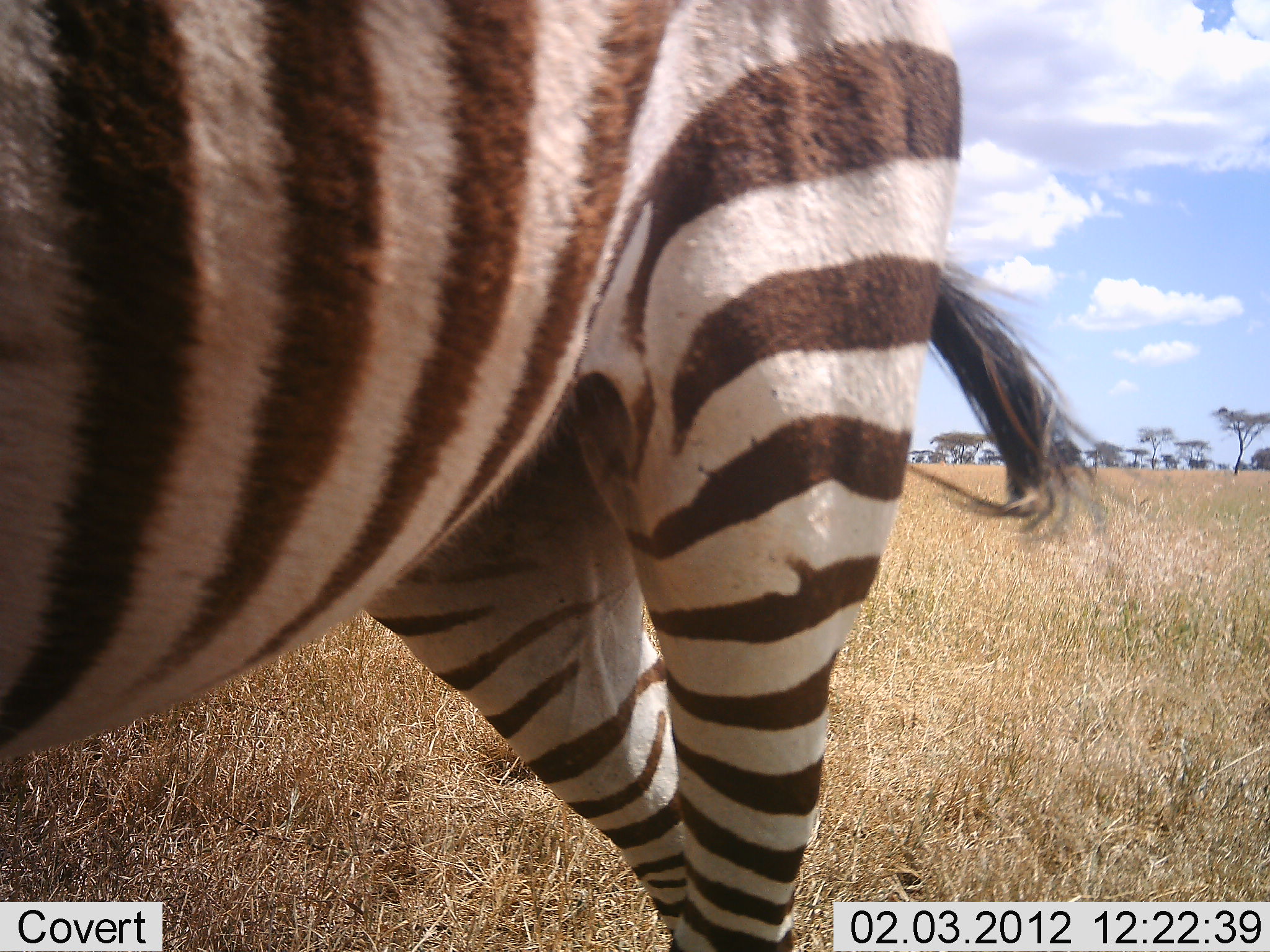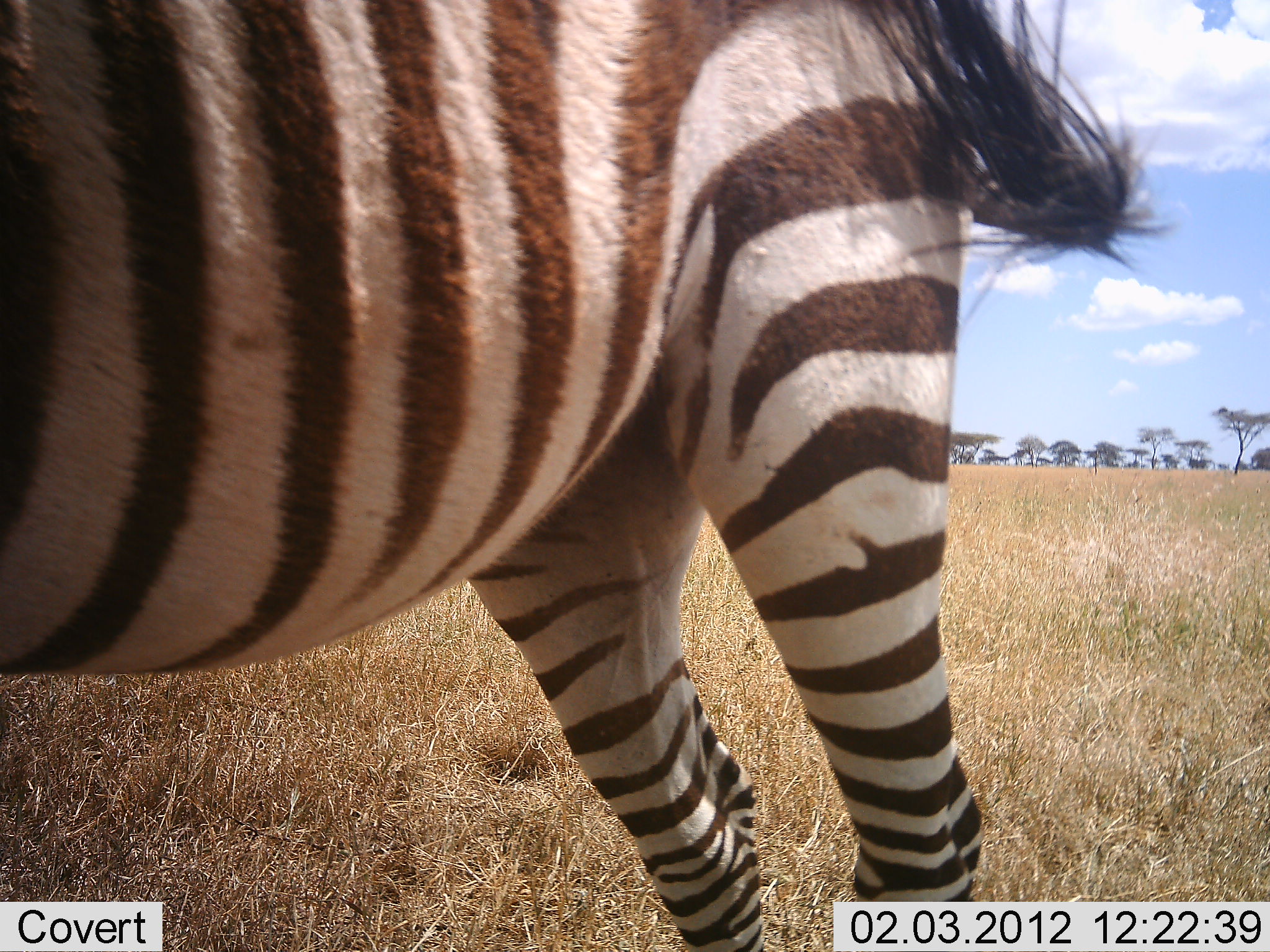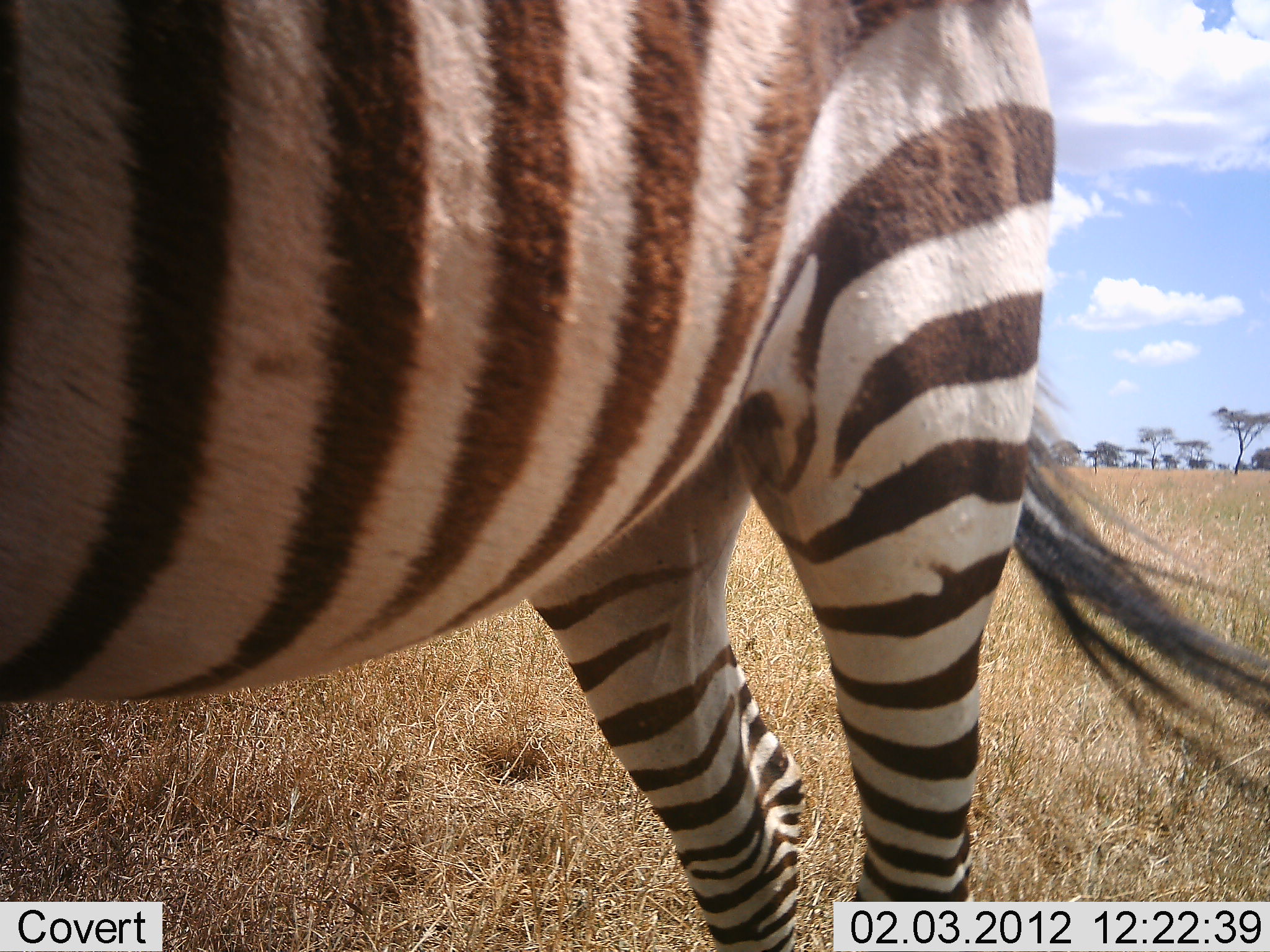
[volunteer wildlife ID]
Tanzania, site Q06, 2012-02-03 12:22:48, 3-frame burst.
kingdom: Animalia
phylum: Chordata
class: Mammalia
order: Perissodactyla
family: Equidae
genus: Equus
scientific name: Equus quagga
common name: plains zebra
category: zebra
Zebra (plains zebra) (Equus quagga), count 1. Behavior (volunteer vote fractions): standing 75%, resting 0%, moving 20%, interacting 0%. Young present (vote fraction): 0%. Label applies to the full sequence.